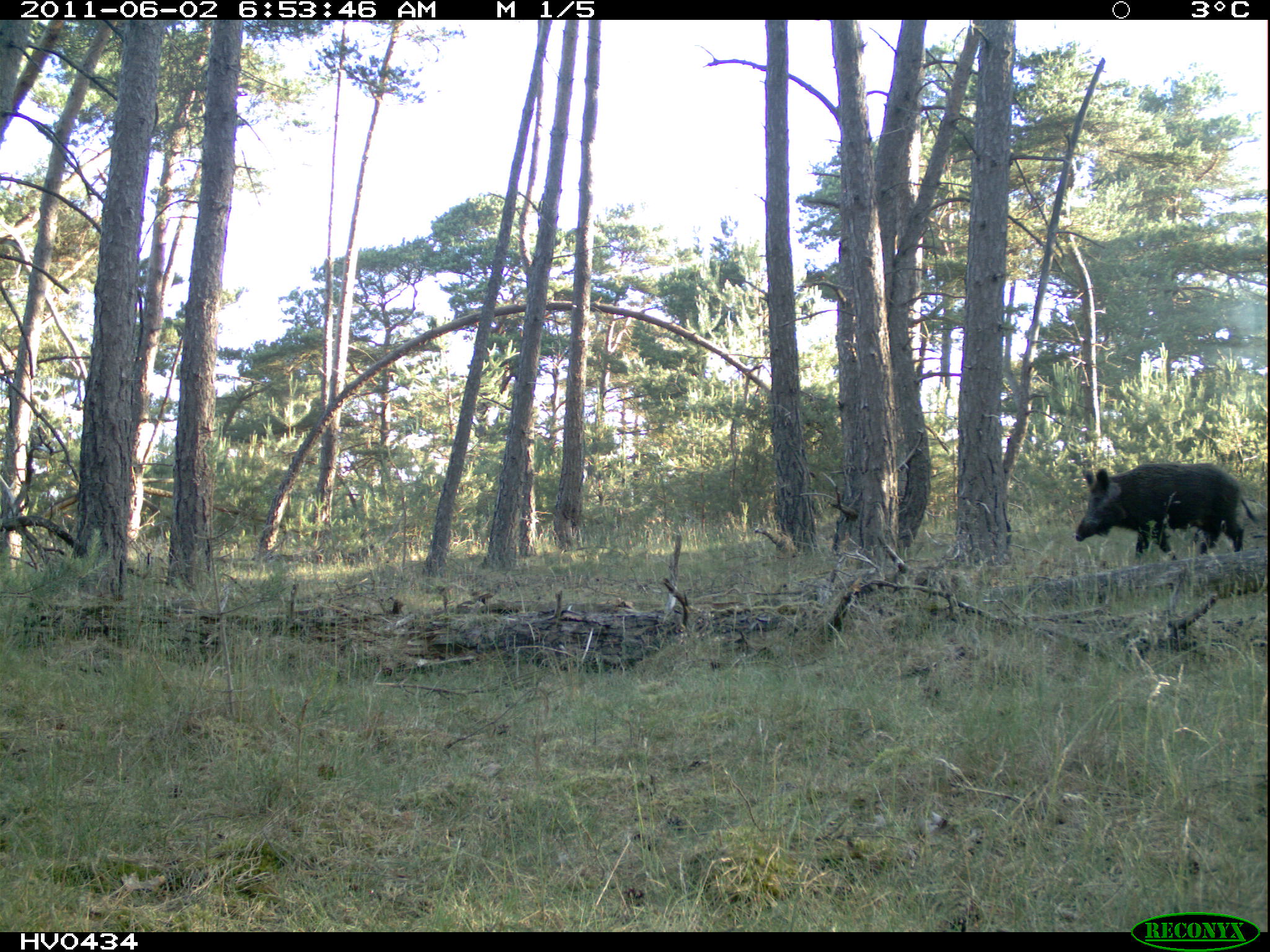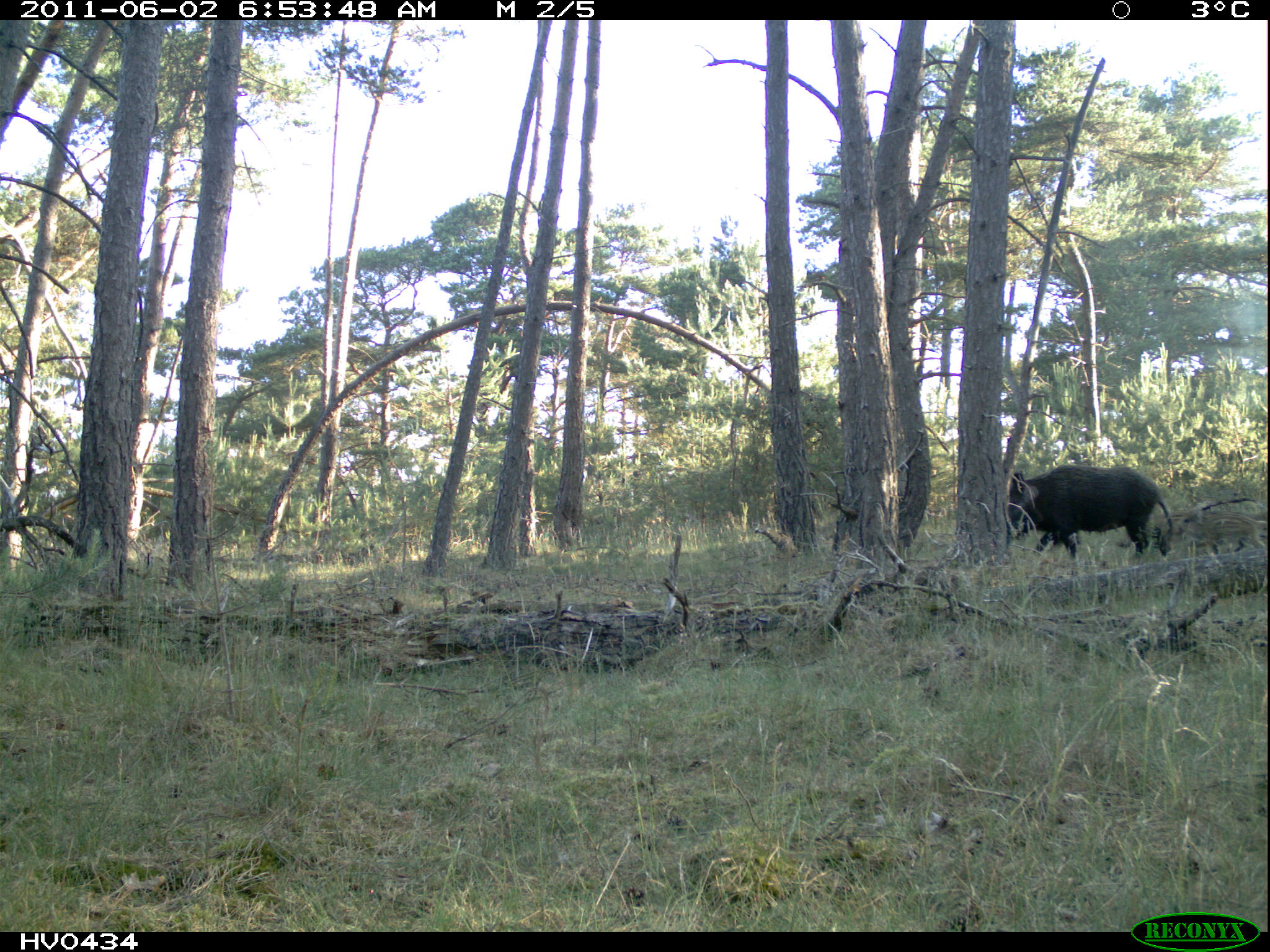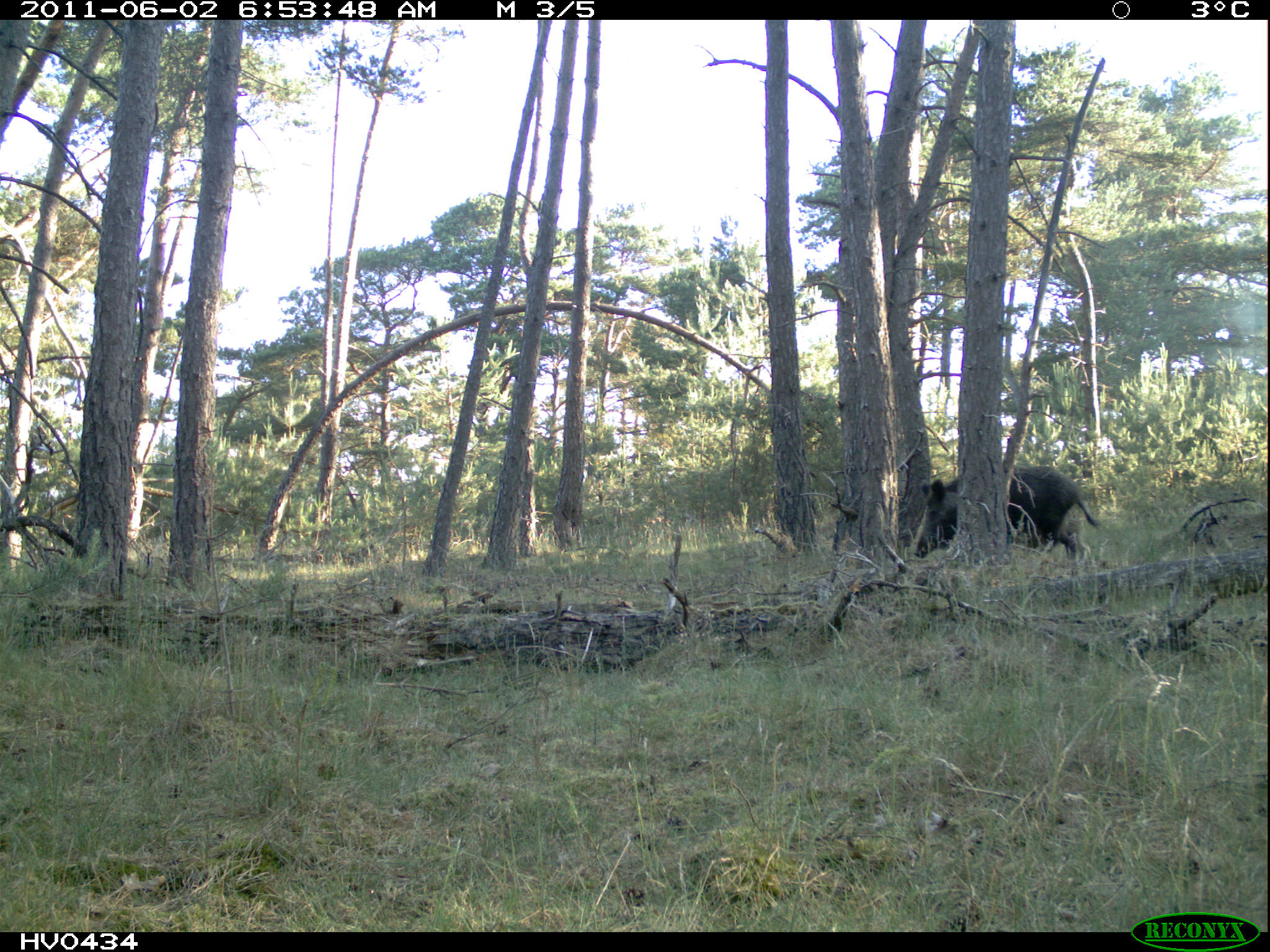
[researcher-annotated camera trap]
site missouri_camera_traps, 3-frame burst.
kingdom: Animalia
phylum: Chordata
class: Mammalia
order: Artiodactyla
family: Suidae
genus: Sus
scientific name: Sus scrofa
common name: wild boar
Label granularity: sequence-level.